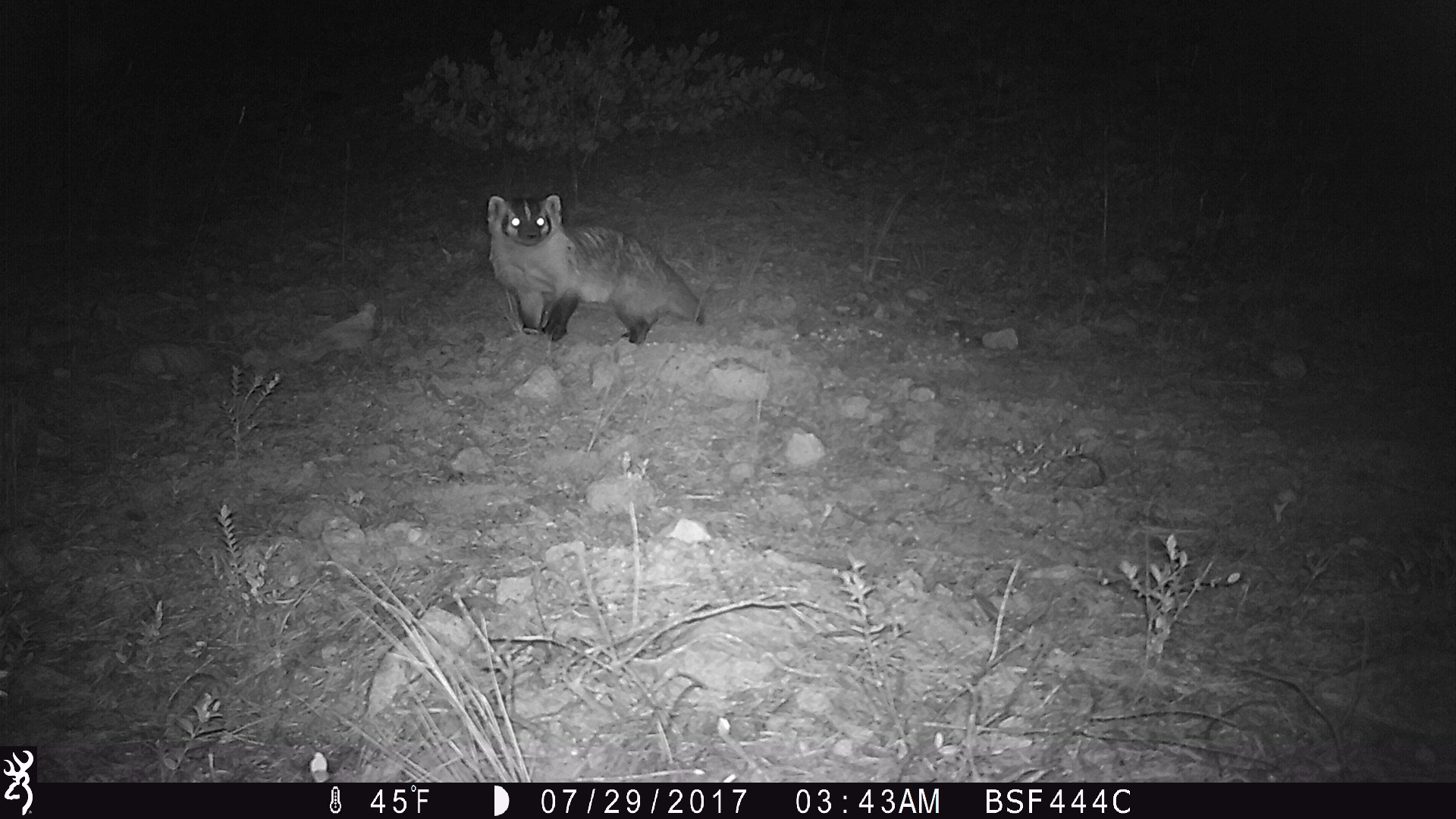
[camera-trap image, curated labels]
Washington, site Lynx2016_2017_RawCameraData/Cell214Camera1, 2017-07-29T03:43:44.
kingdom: Animalia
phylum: Chordata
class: Mammalia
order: Carnivora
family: Mustelidae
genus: Taxidea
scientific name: Taxidea taxus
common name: american badger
Taxidea taxus (american badger). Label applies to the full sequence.